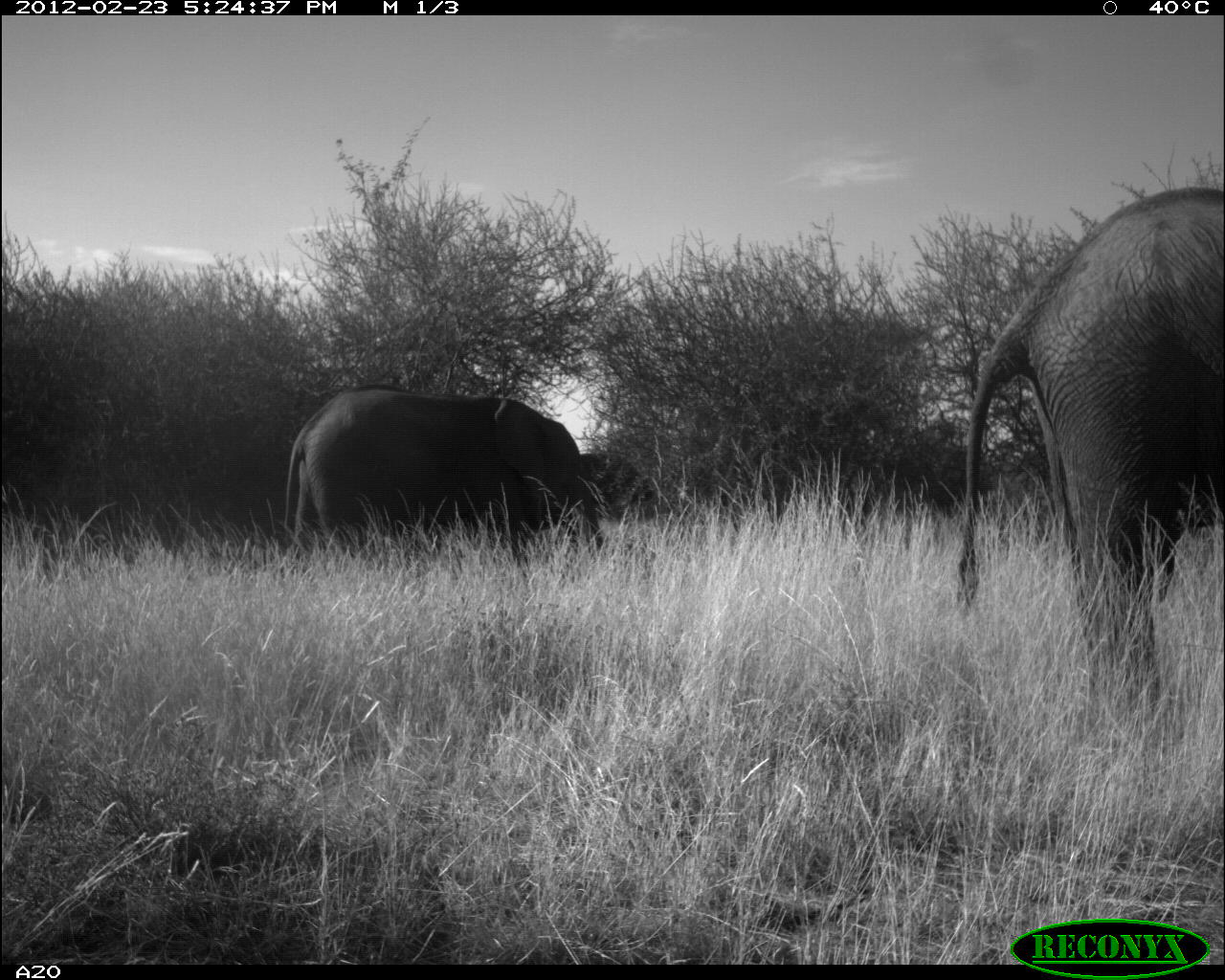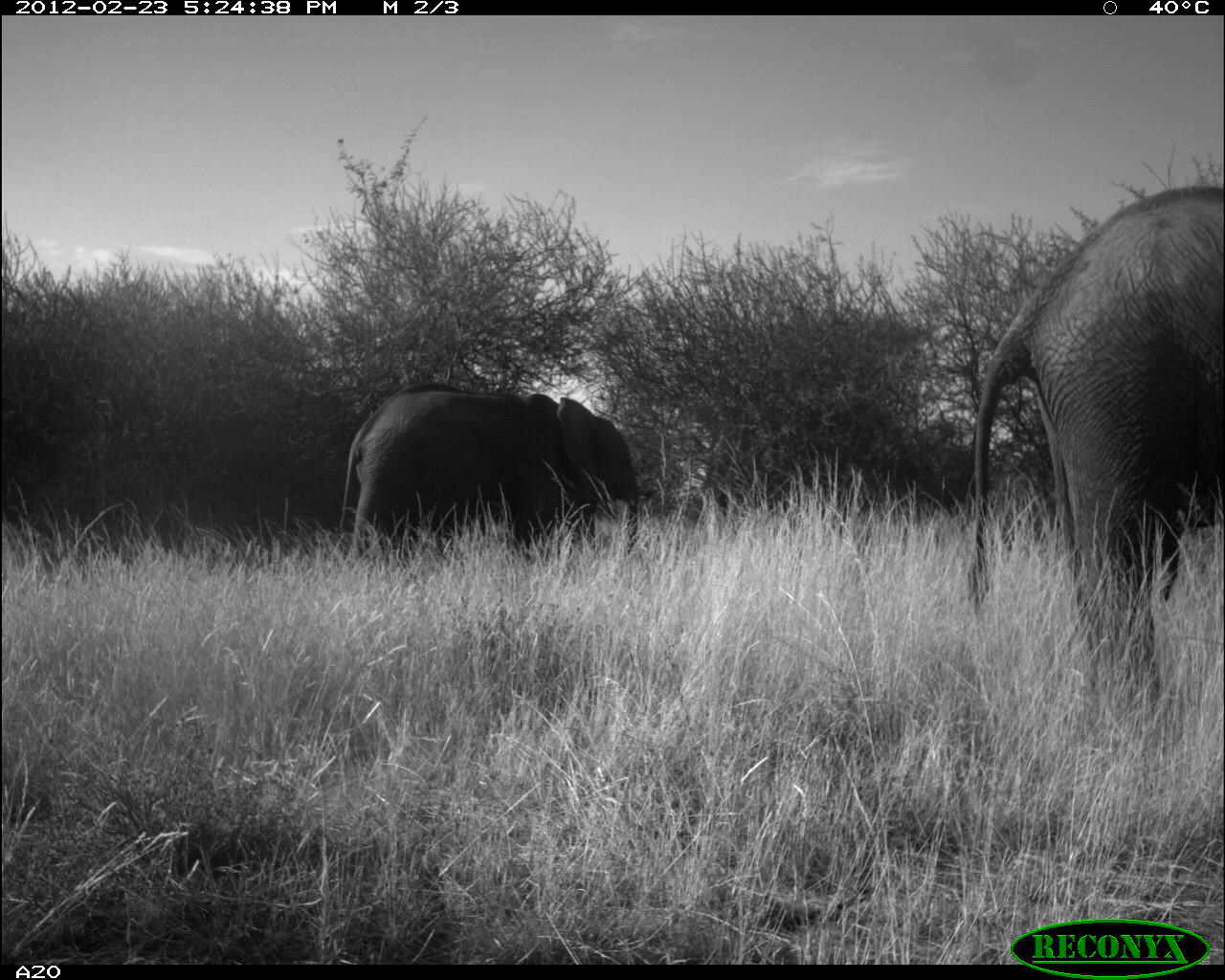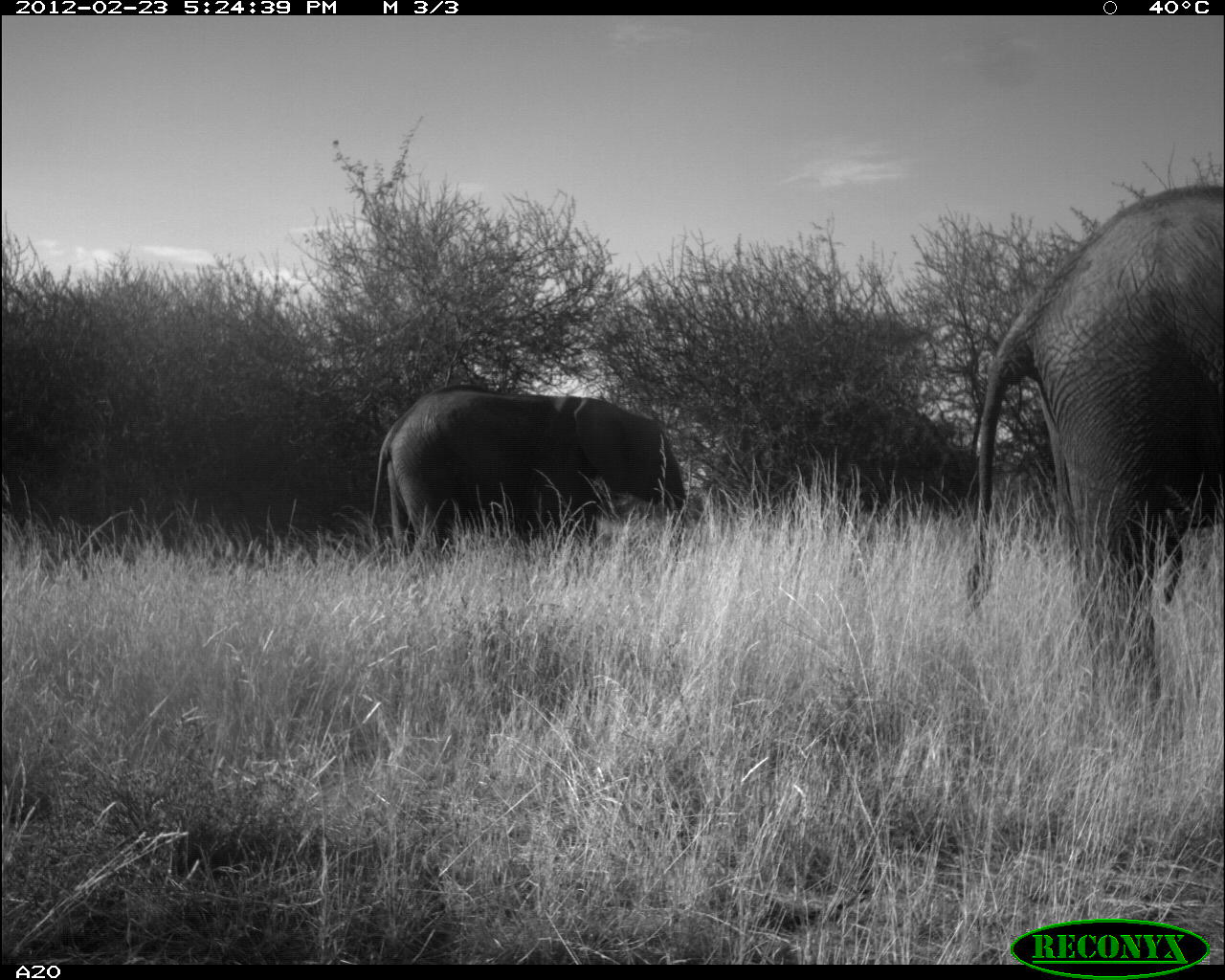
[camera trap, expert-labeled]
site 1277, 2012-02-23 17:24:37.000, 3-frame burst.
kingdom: Animalia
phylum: Chordata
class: Mammalia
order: Proboscidea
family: Elephantidae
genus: Loxodonta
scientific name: Loxodonta africana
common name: african bush elephant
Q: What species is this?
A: Loxodonta africana (african bush elephant).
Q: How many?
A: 2.